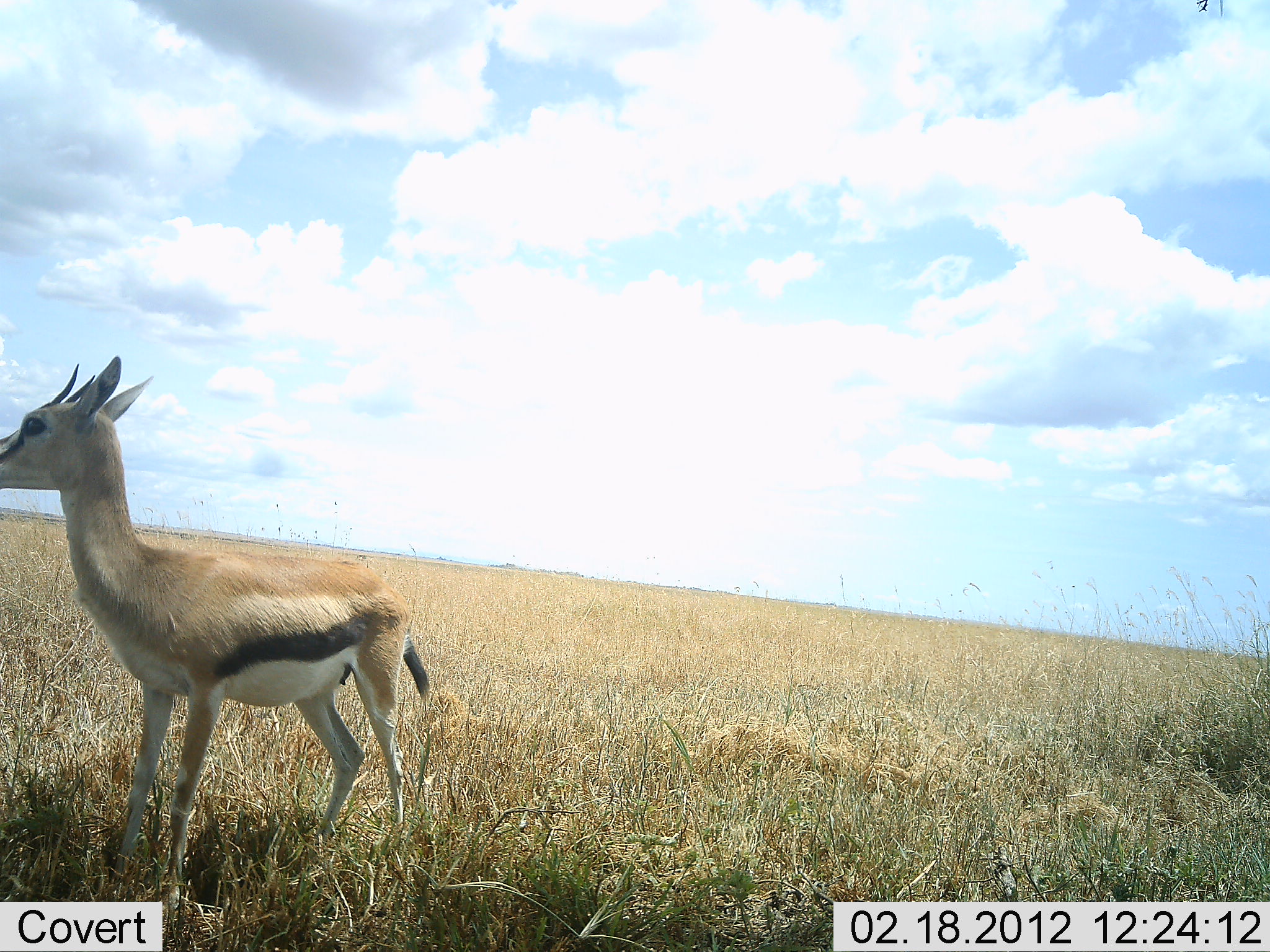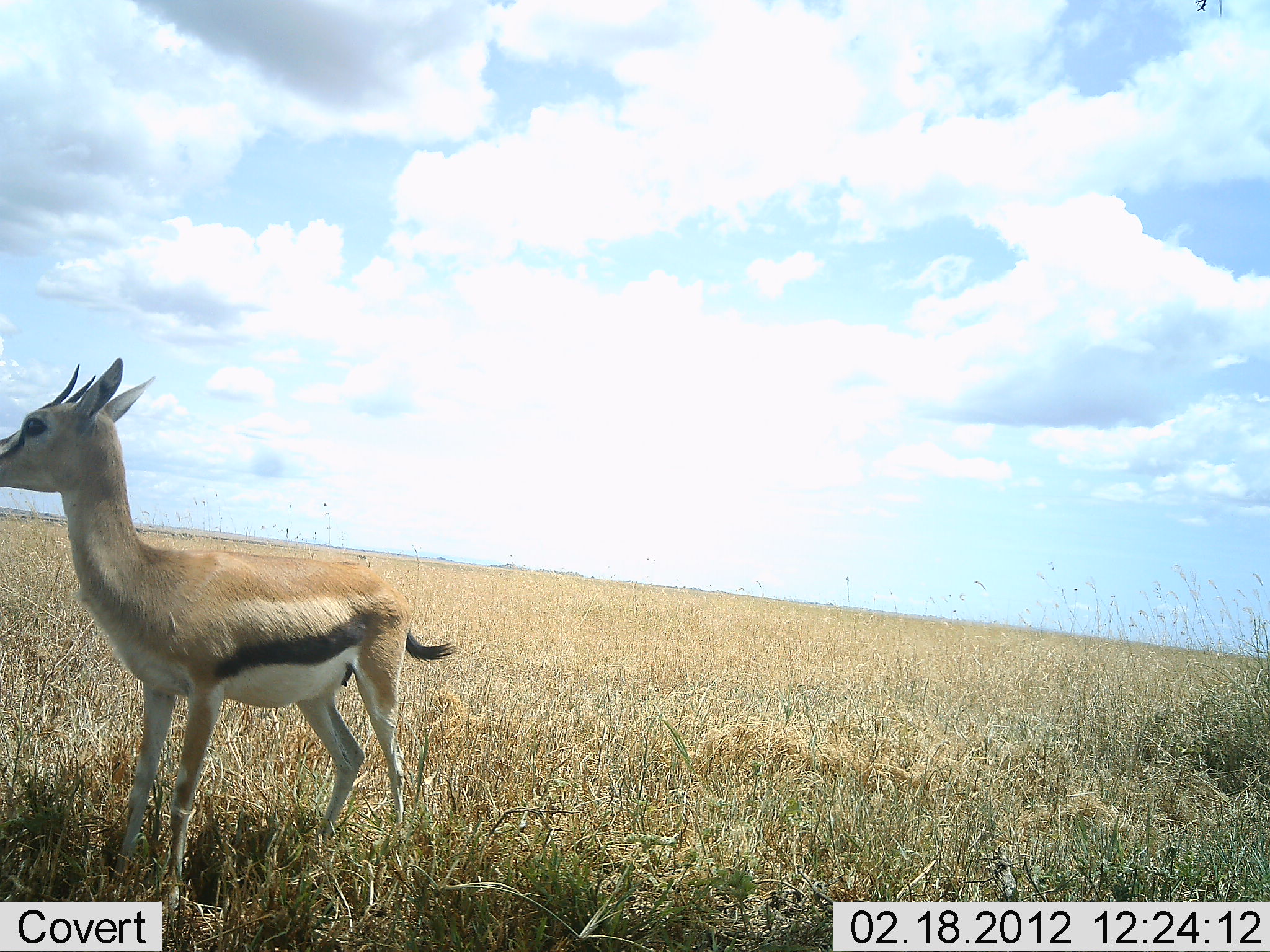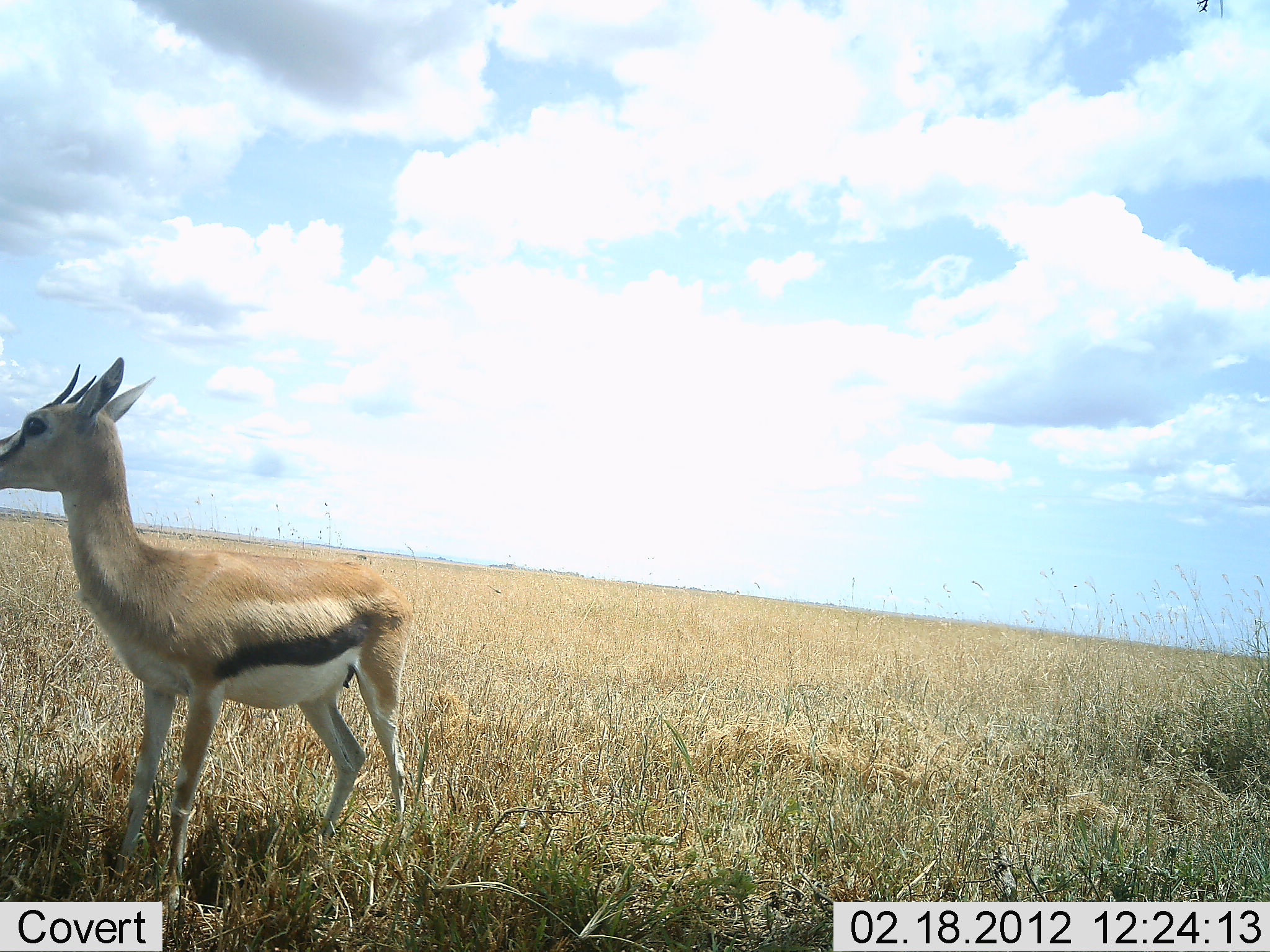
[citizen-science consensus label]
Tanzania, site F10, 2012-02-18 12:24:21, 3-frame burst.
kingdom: Animalia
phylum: Chordata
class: Mammalia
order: Artiodactyla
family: Bovidae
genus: Eudorcas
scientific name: Eudorcas thomsonii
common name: thomson's gazelle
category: gazellethomsons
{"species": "gazellethomsons (thomson's gazelle) (Eudorcas thomsonii)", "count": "1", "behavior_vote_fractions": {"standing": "100%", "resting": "0%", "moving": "0%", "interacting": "0%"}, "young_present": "13%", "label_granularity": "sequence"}